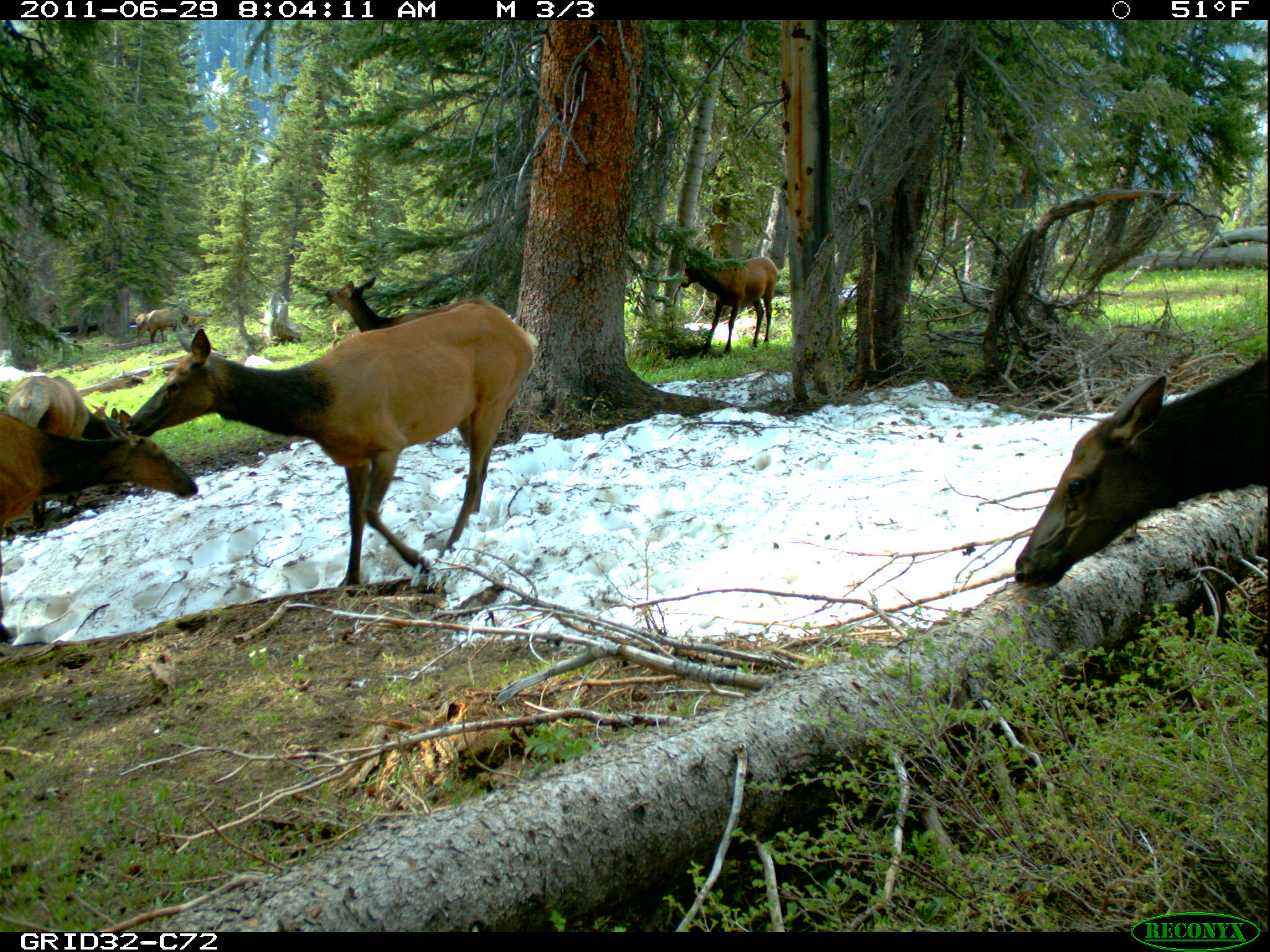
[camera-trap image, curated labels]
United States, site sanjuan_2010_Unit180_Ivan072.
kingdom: Animalia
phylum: Chordata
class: Mammalia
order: Artiodactyla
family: Cervidae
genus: Cervus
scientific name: Cervus elaphus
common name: red deer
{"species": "Cervus elaphus (red deer)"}